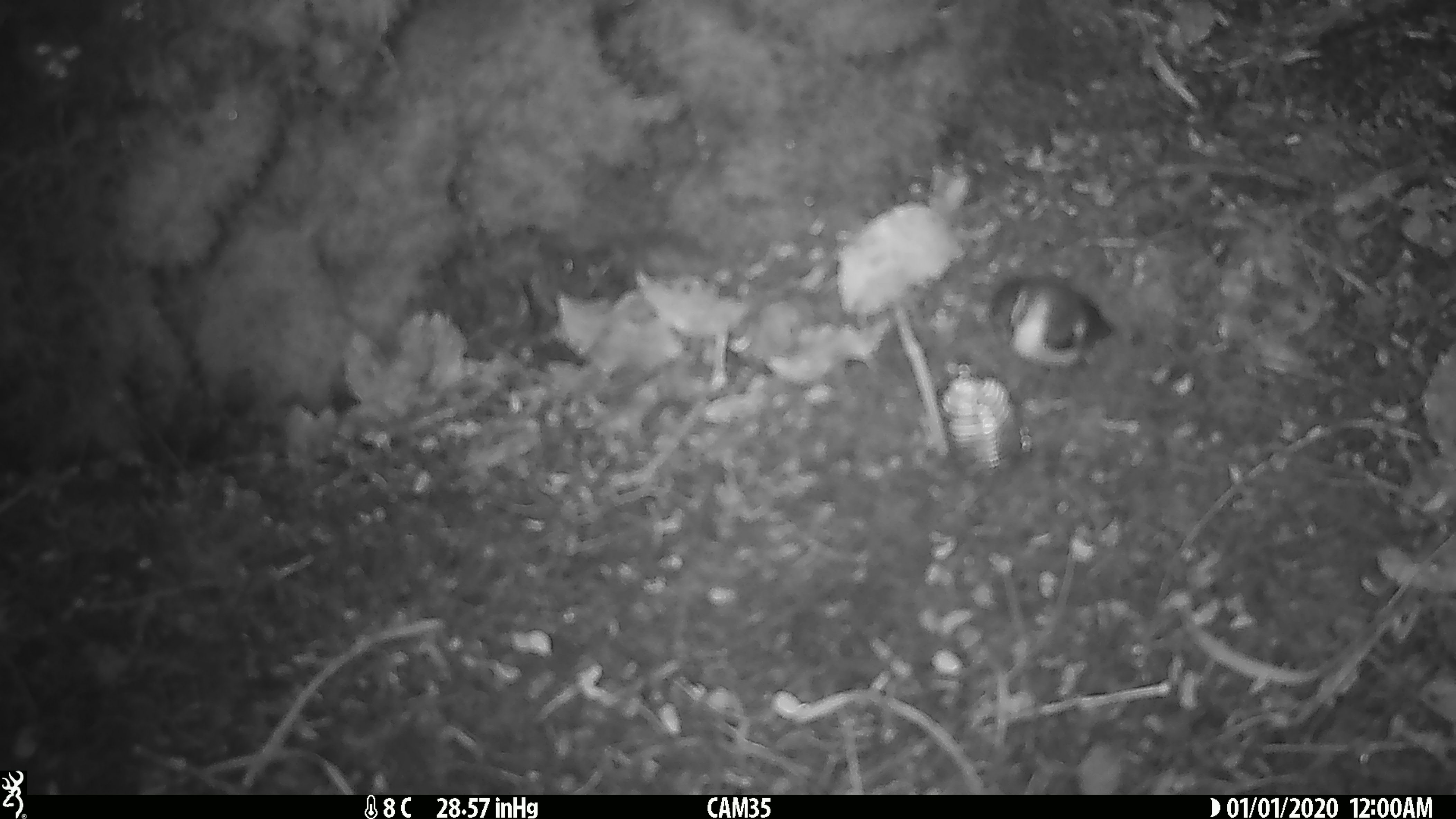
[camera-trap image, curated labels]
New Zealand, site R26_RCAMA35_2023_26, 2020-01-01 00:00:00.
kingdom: Animalia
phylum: Chordata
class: Aves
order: Passeriformes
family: Acanthisittidae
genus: Acanthisitta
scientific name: Acanthisitta chloris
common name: rifleman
Rifleman (Acanthisitta chloris).